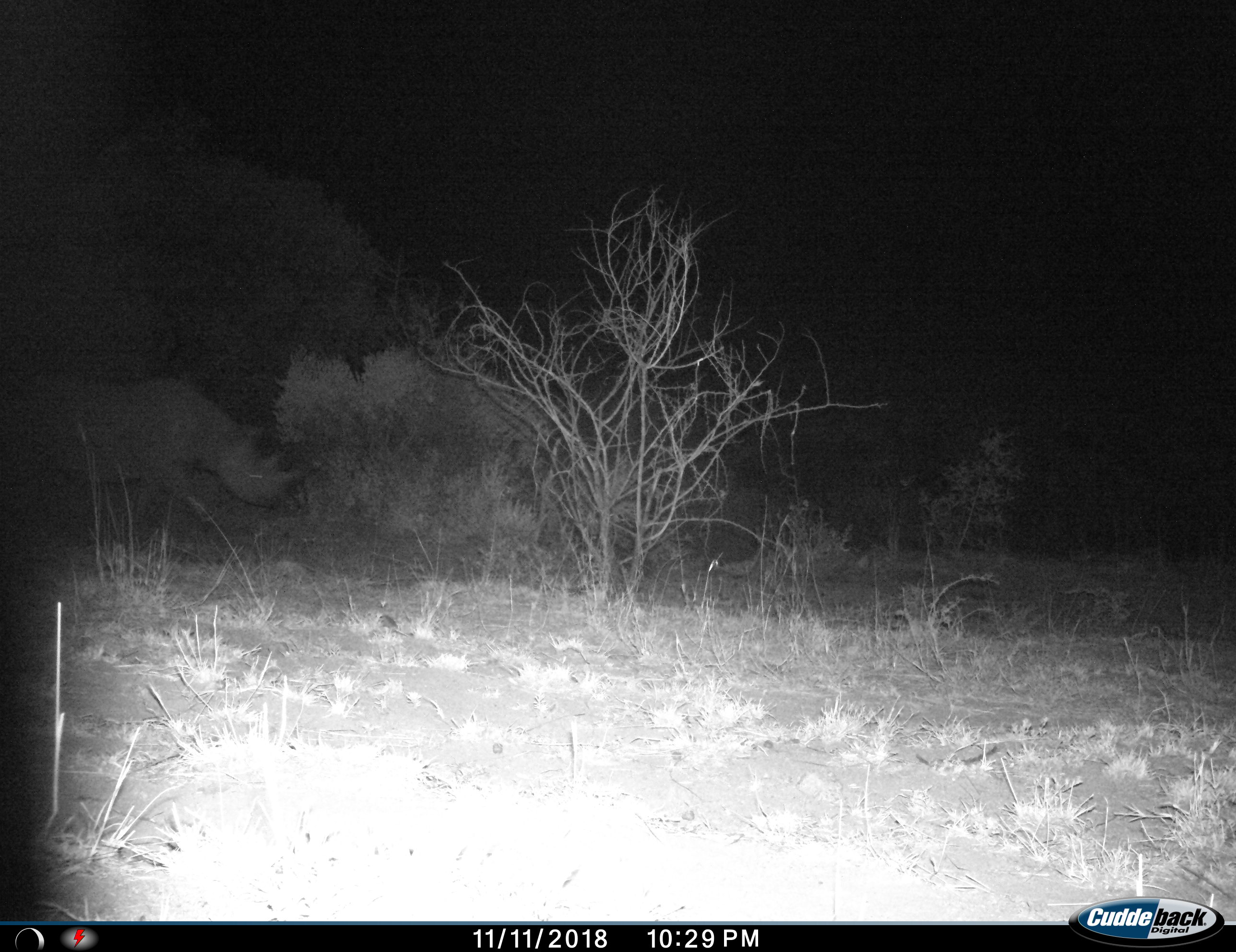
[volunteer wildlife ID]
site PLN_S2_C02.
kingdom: Animalia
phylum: Chordata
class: Mammalia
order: Perissodactyla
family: Rhinocerotidae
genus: Diceros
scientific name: Diceros bicornis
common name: black rhinoceros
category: rhinocerosblack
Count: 1.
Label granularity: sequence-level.